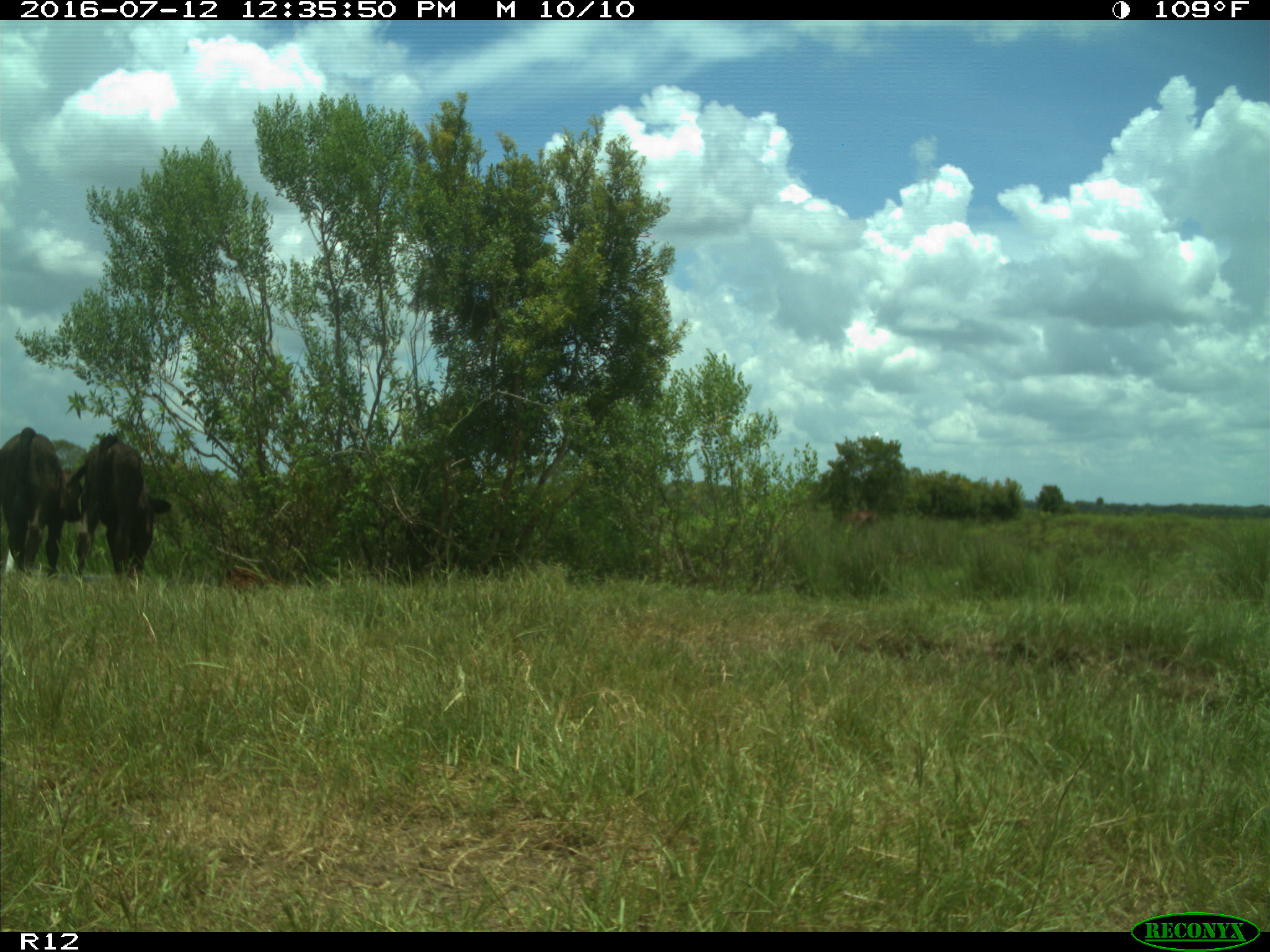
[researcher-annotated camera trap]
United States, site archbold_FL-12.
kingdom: Animalia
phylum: Chordata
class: Mammalia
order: Artiodactyla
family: Bovidae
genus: Bos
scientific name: Bos taurus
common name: domestic cow